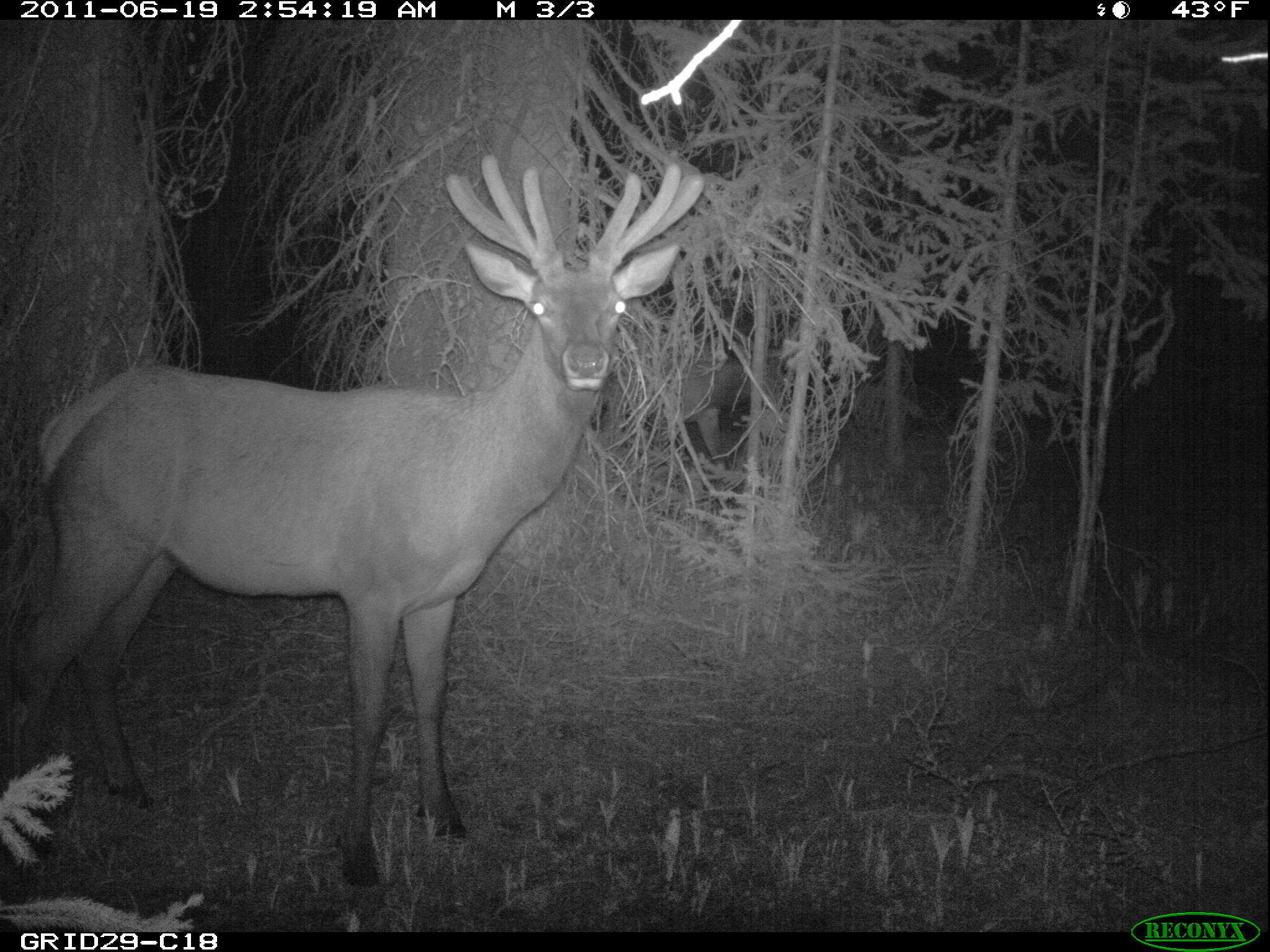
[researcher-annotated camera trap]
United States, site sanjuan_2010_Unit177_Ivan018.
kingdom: Animalia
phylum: Chordata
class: Mammalia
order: Artiodactyla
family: Cervidae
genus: Cervus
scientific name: Cervus elaphus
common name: red deer